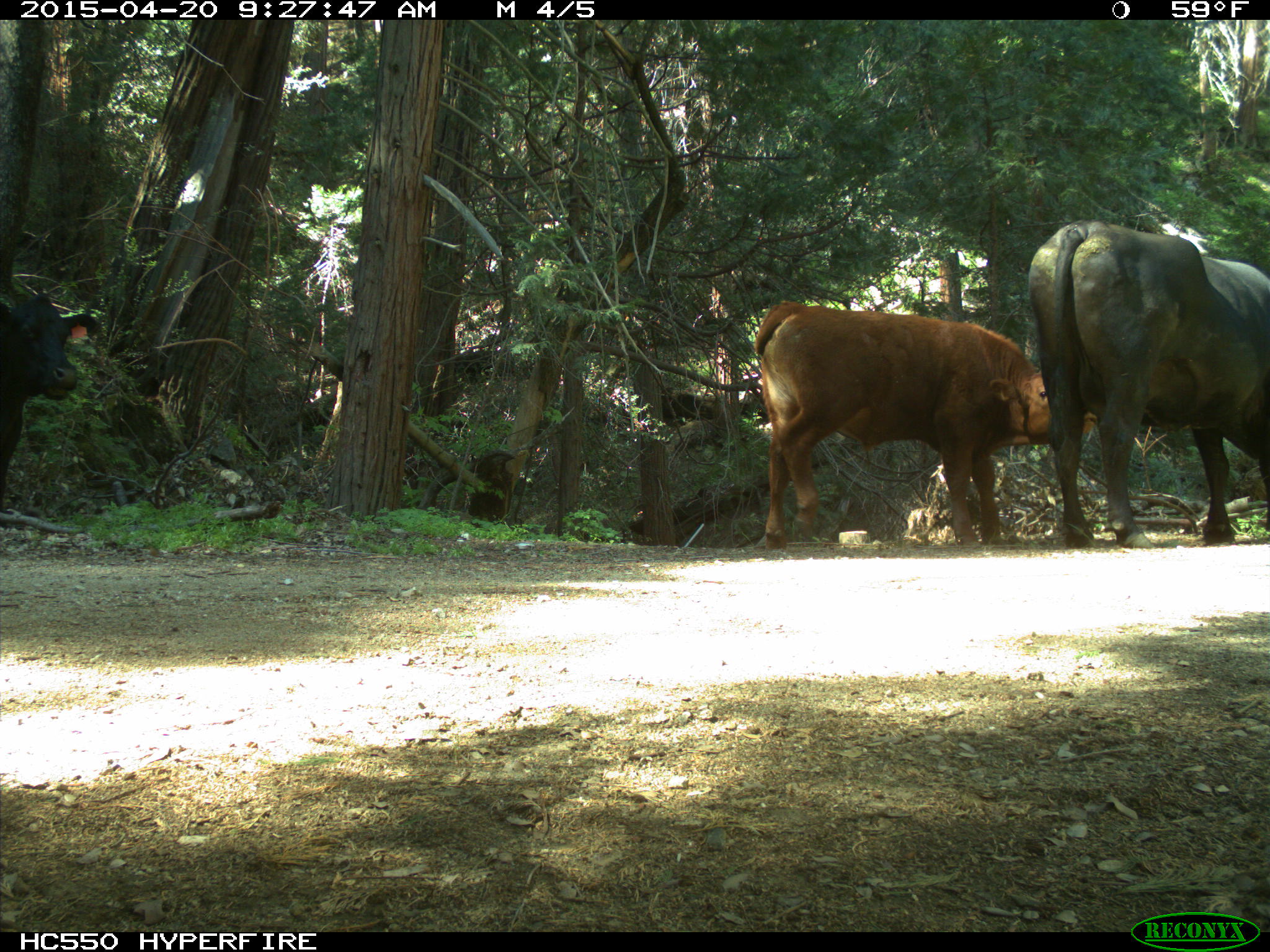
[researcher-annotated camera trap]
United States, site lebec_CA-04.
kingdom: Animalia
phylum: Chordata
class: Mammalia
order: Artiodactyla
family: Bovidae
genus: Bos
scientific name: Bos taurus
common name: domestic cow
Bos taurus (domestic cow).